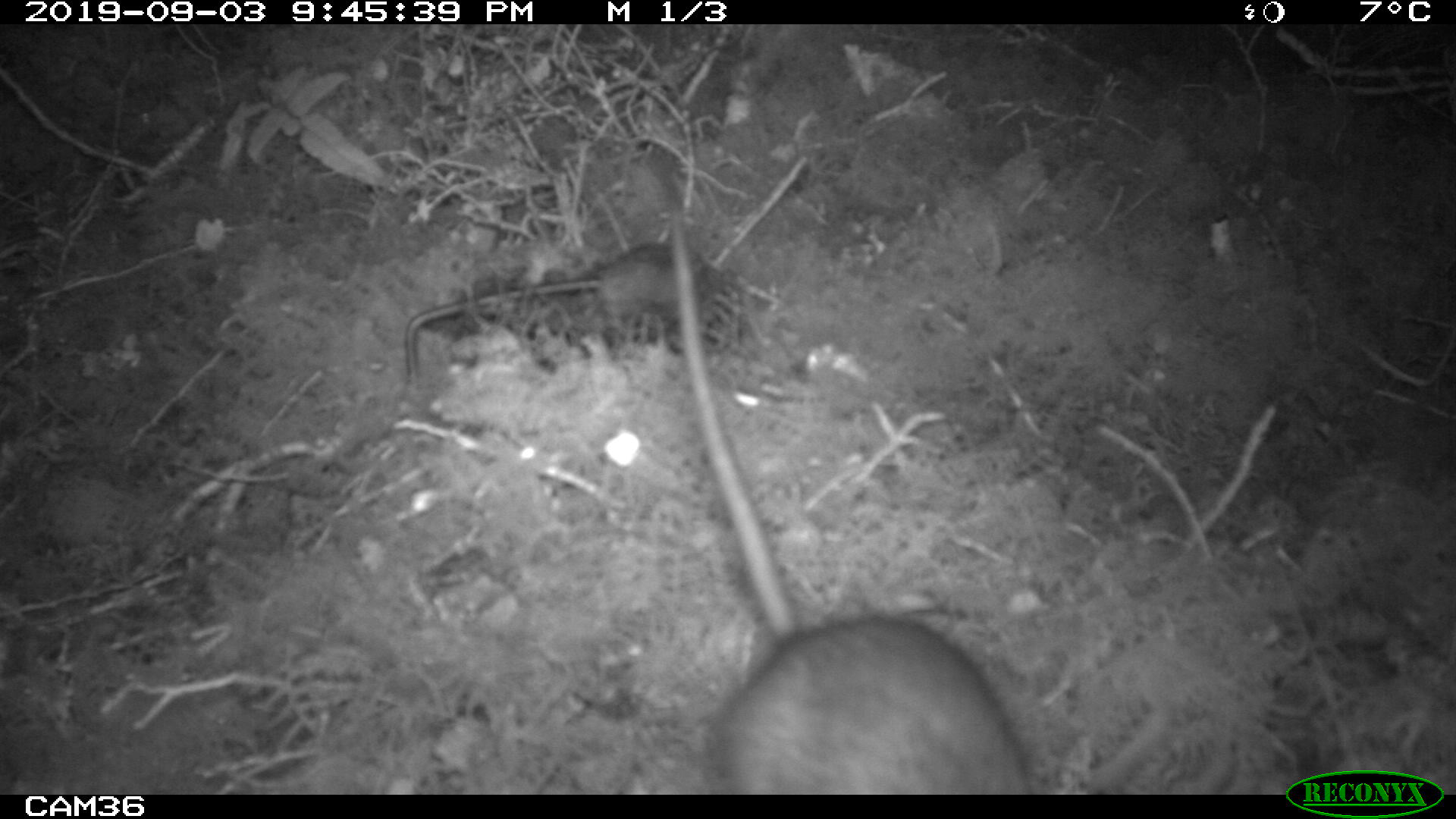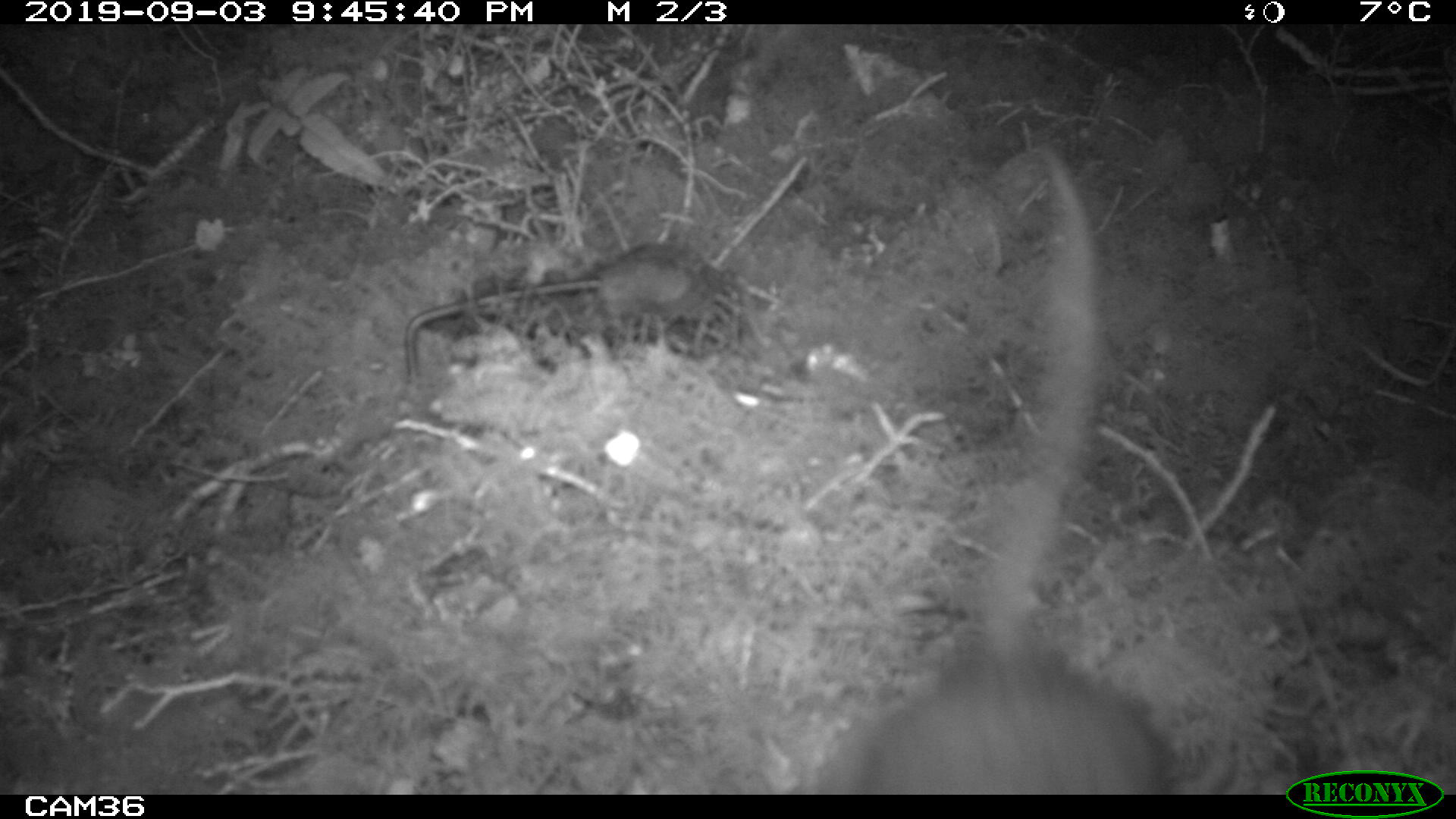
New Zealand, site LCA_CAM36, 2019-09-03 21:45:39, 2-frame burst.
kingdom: Animalia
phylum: Chordata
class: Mammalia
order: Rodentia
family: Muridae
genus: Rattus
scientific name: Rattus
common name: rat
Rat (Rattus).